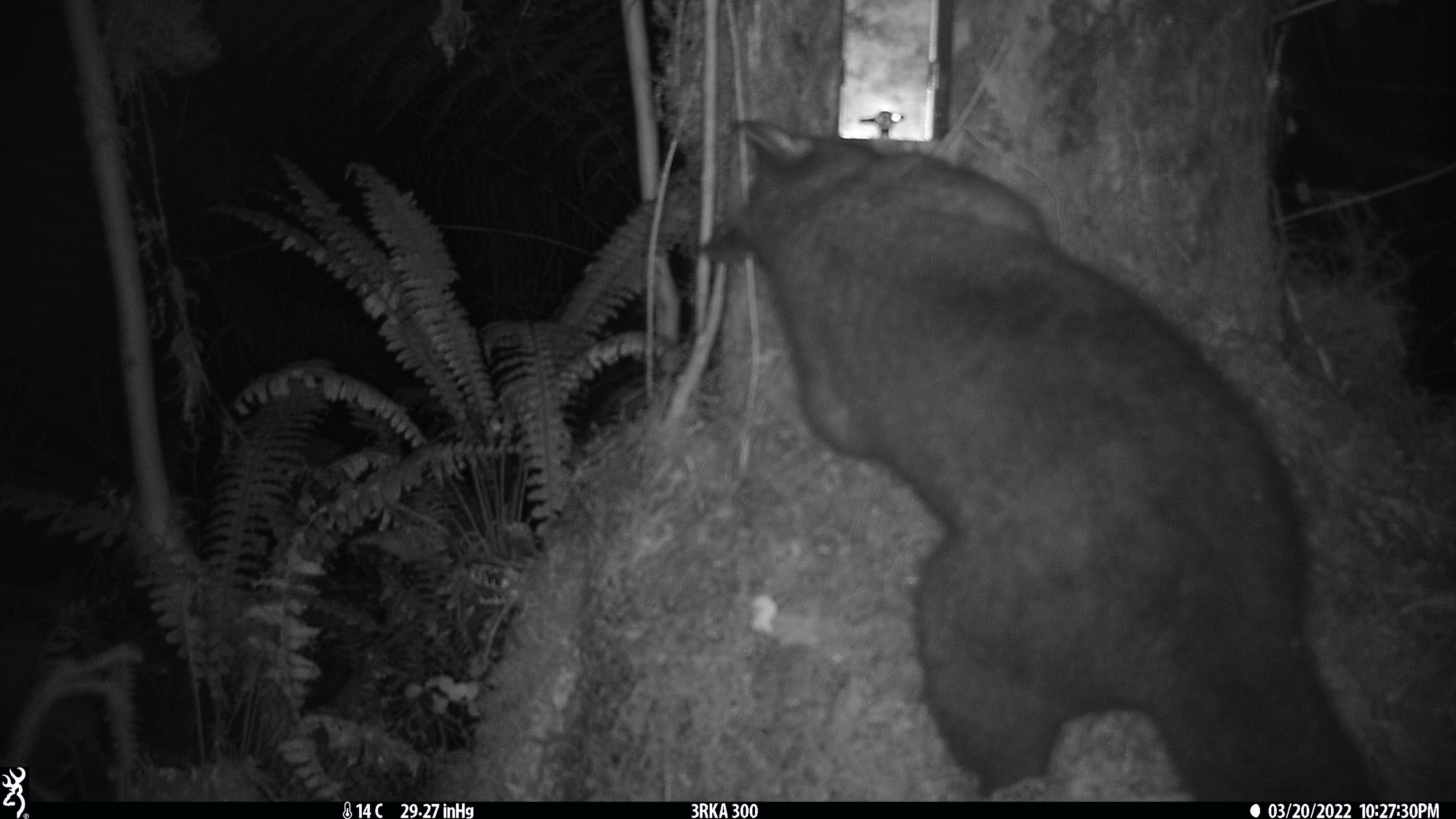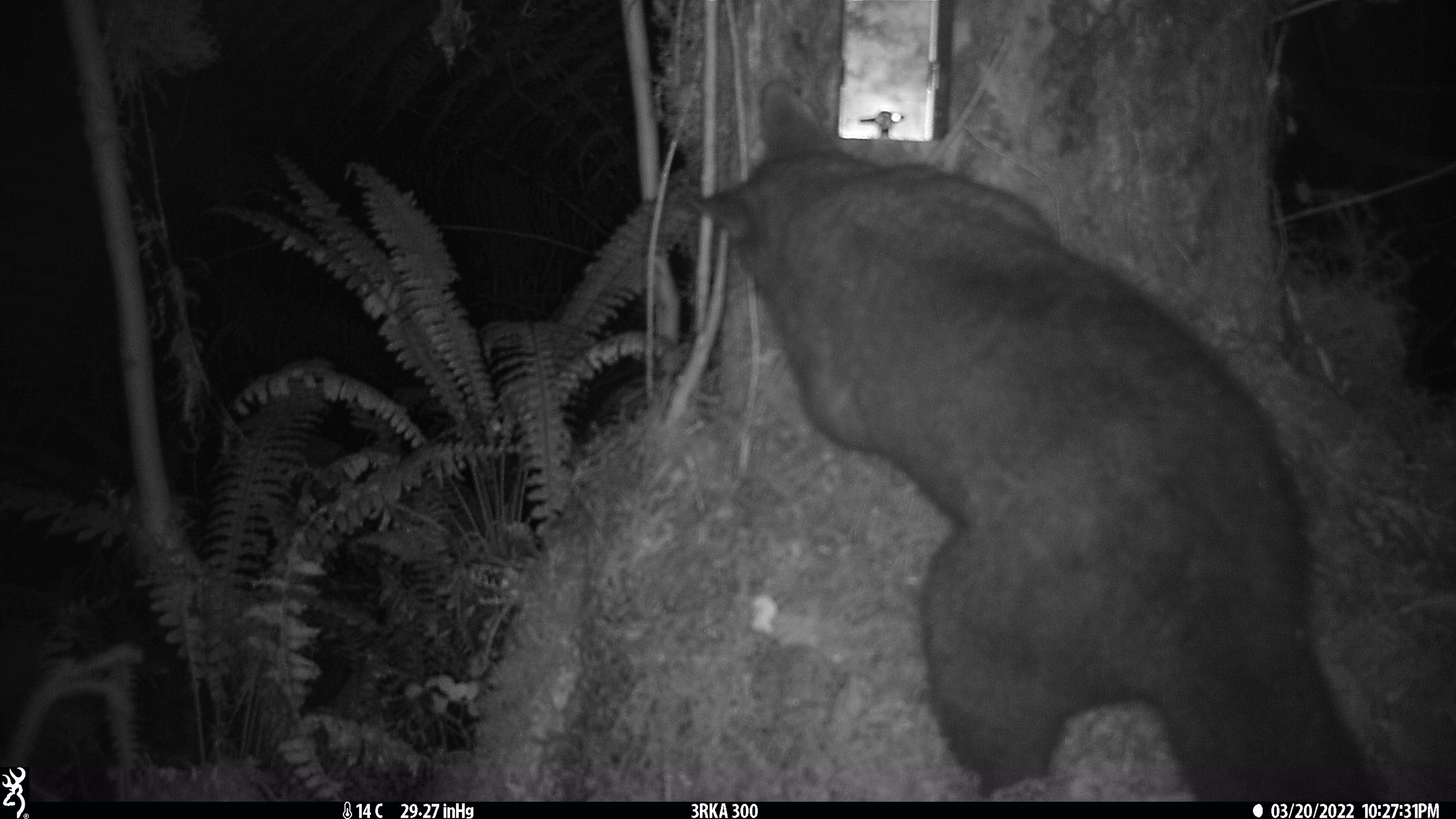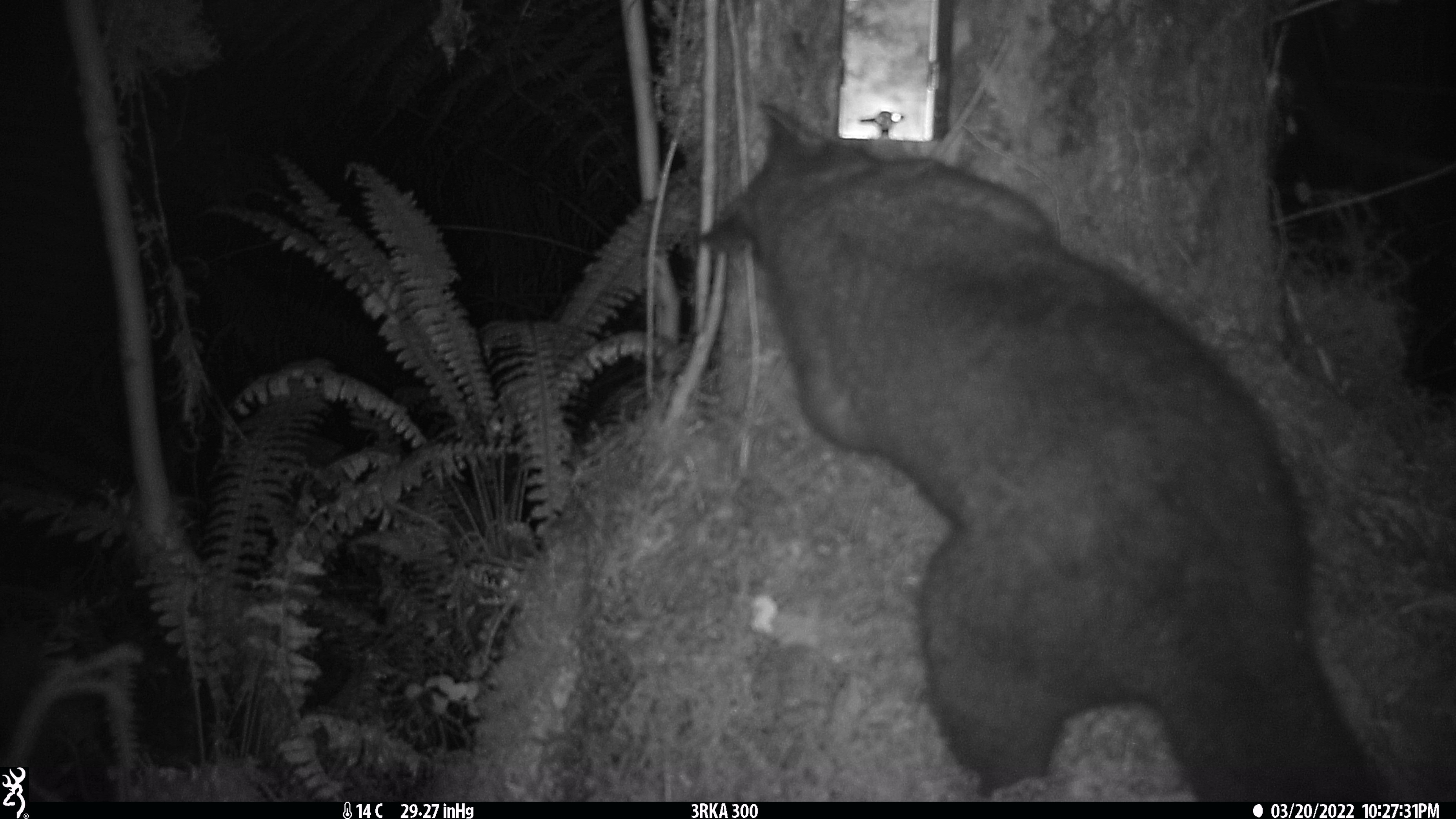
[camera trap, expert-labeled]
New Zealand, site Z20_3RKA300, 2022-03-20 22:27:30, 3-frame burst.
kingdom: Animalia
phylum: Chordata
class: Mammalia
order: Diprotodontia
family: Phalangeridae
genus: Trichosurus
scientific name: Trichosurus vulpecula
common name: common brushtail possum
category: possum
Possum (common brushtail possum) (Trichosurus vulpecula).